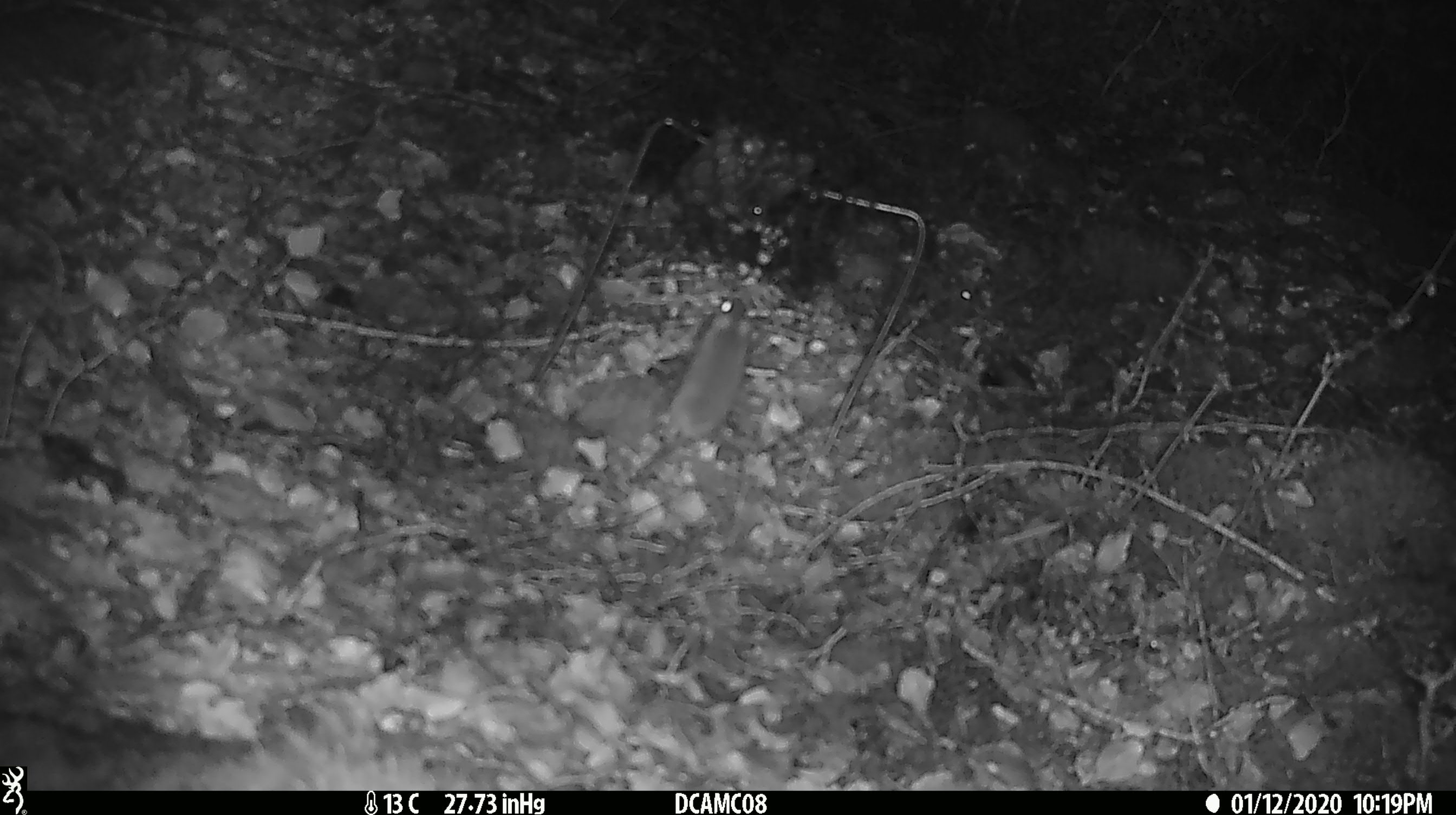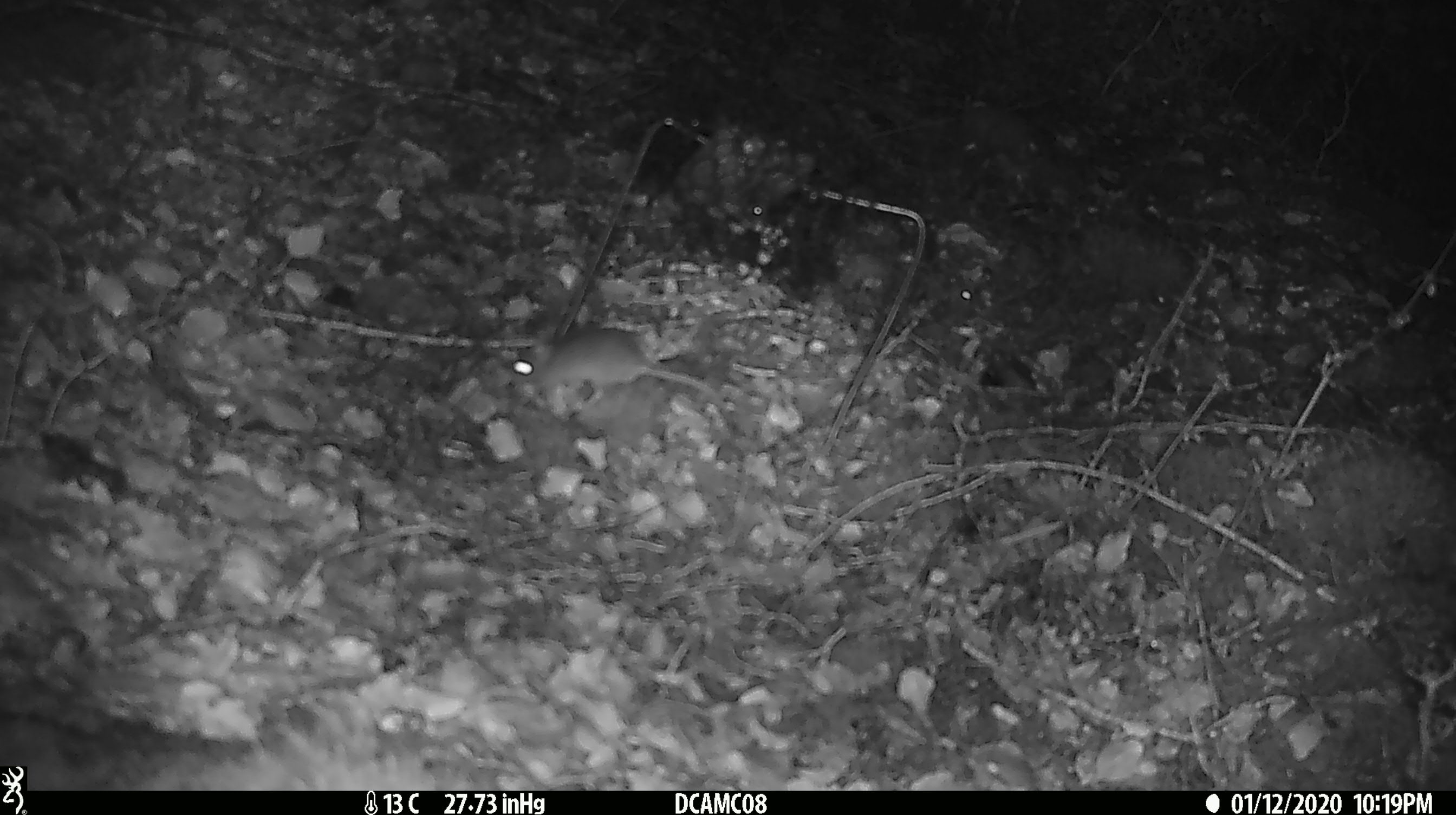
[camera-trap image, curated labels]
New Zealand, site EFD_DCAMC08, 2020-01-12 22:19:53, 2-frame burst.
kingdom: Animalia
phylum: Chordata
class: Mammalia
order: Rodentia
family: Muridae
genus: Mus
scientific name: Mus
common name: mouse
Mouse (Mus).